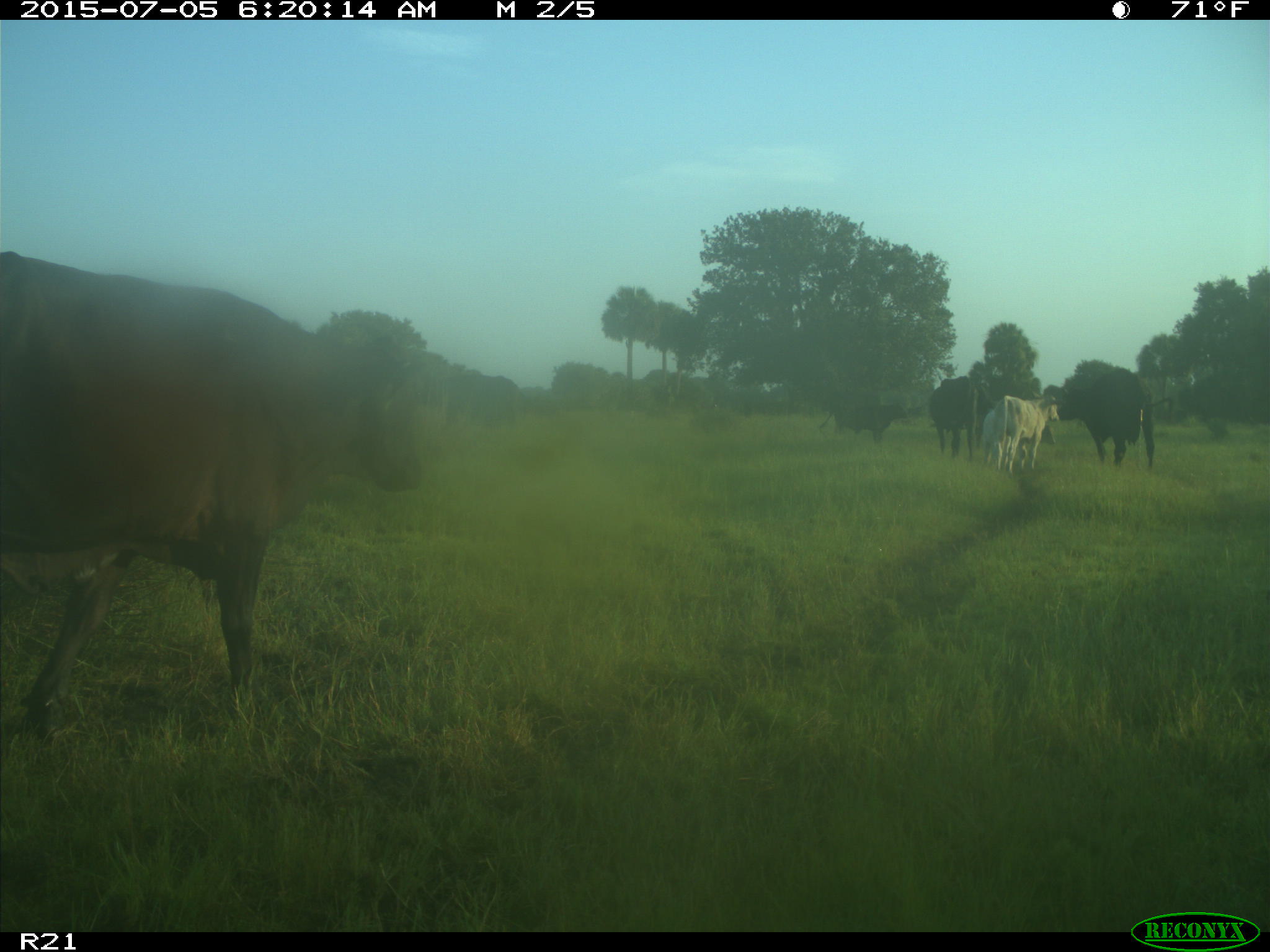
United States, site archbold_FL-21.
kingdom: Animalia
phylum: Chordata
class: Mammalia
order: Artiodactyla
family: Bovidae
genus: Bos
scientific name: Bos taurus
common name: domestic cow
Bos taurus (domestic cow).